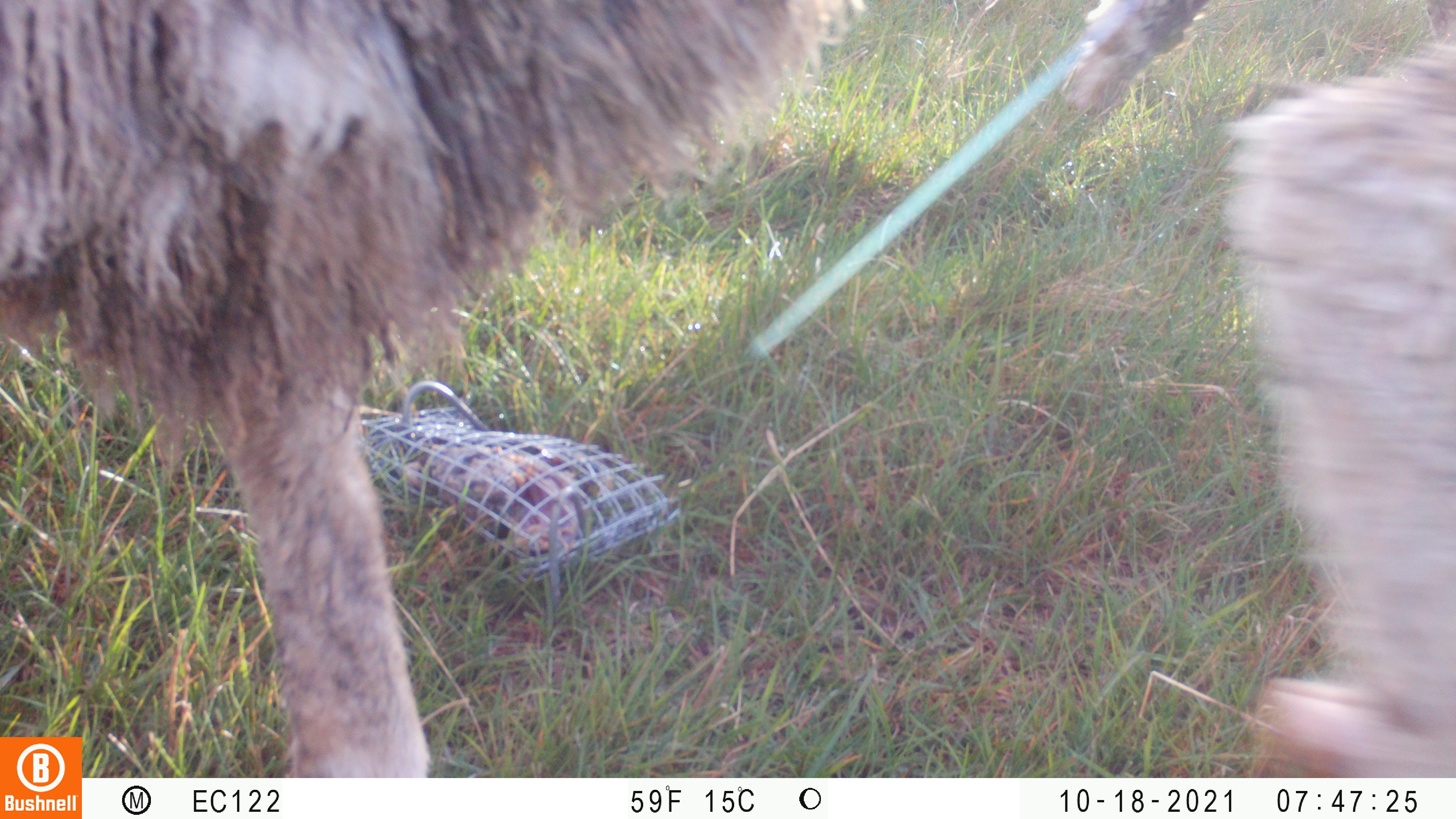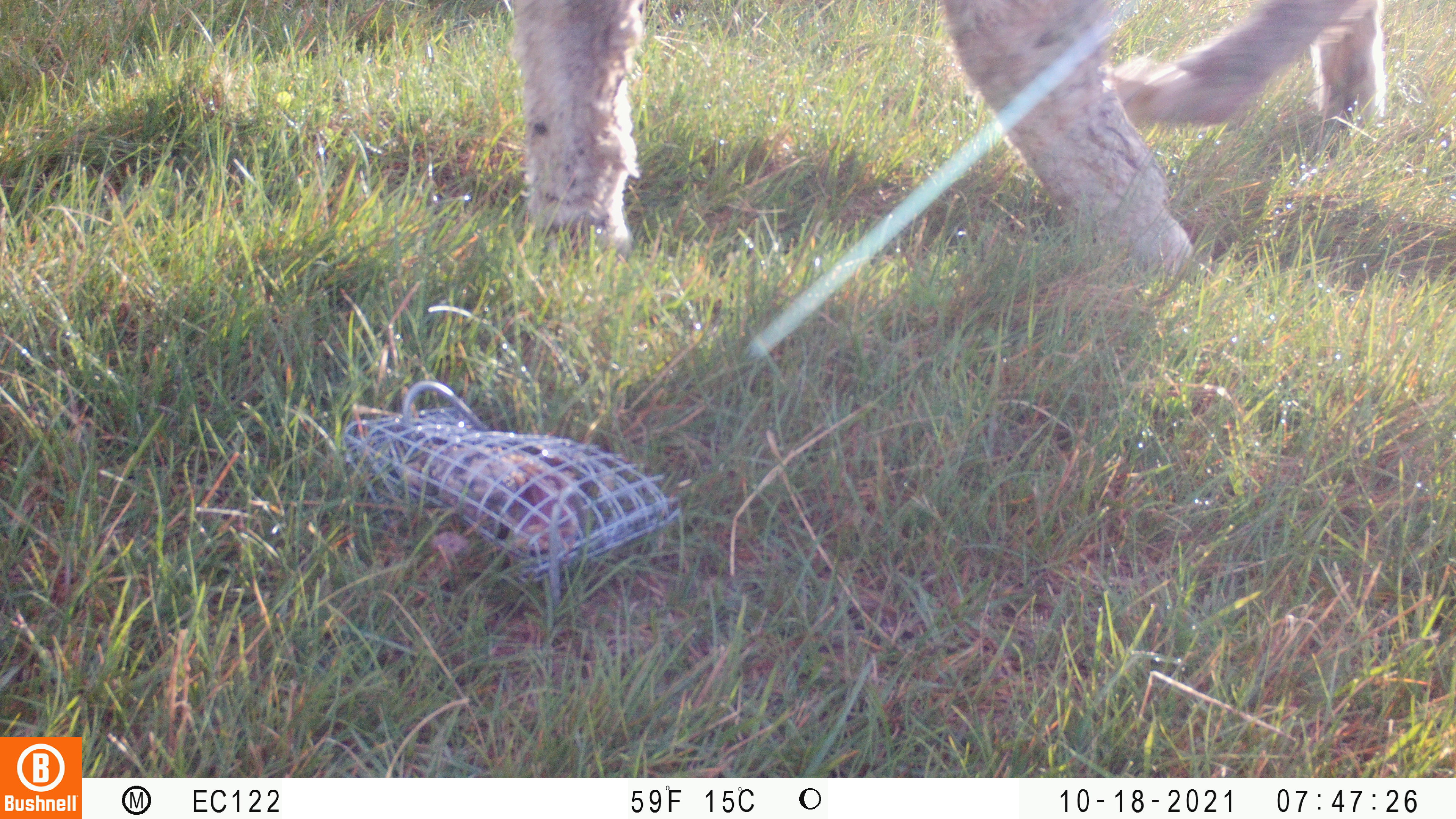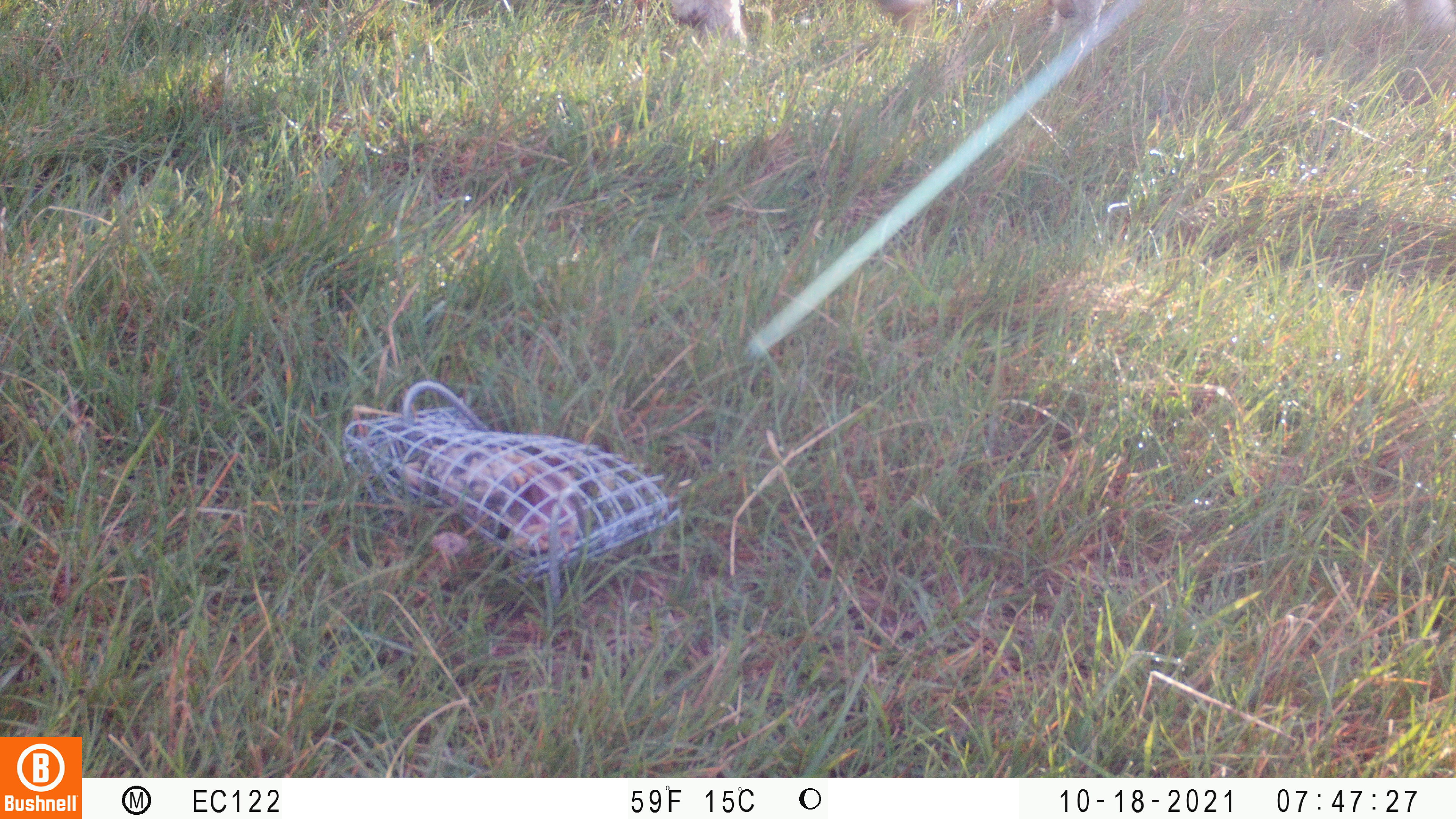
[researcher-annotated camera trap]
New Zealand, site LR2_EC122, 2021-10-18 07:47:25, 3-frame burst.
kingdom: Animalia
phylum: Chordata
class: Mammalia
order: Artiodactyla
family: Bovidae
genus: Bos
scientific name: Bos taurus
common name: domestic cow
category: cow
Cow (domestic cow) (Bos taurus).